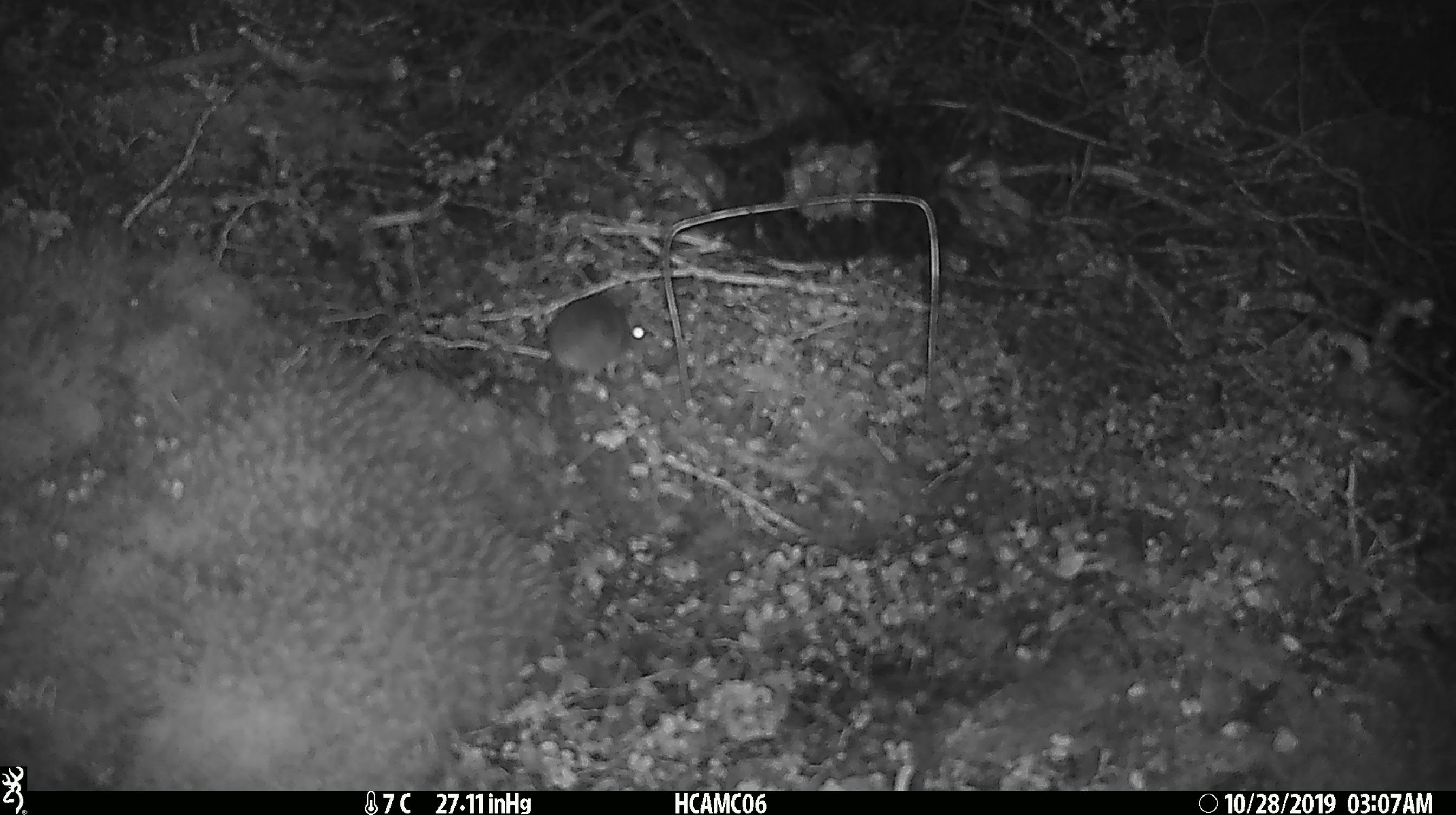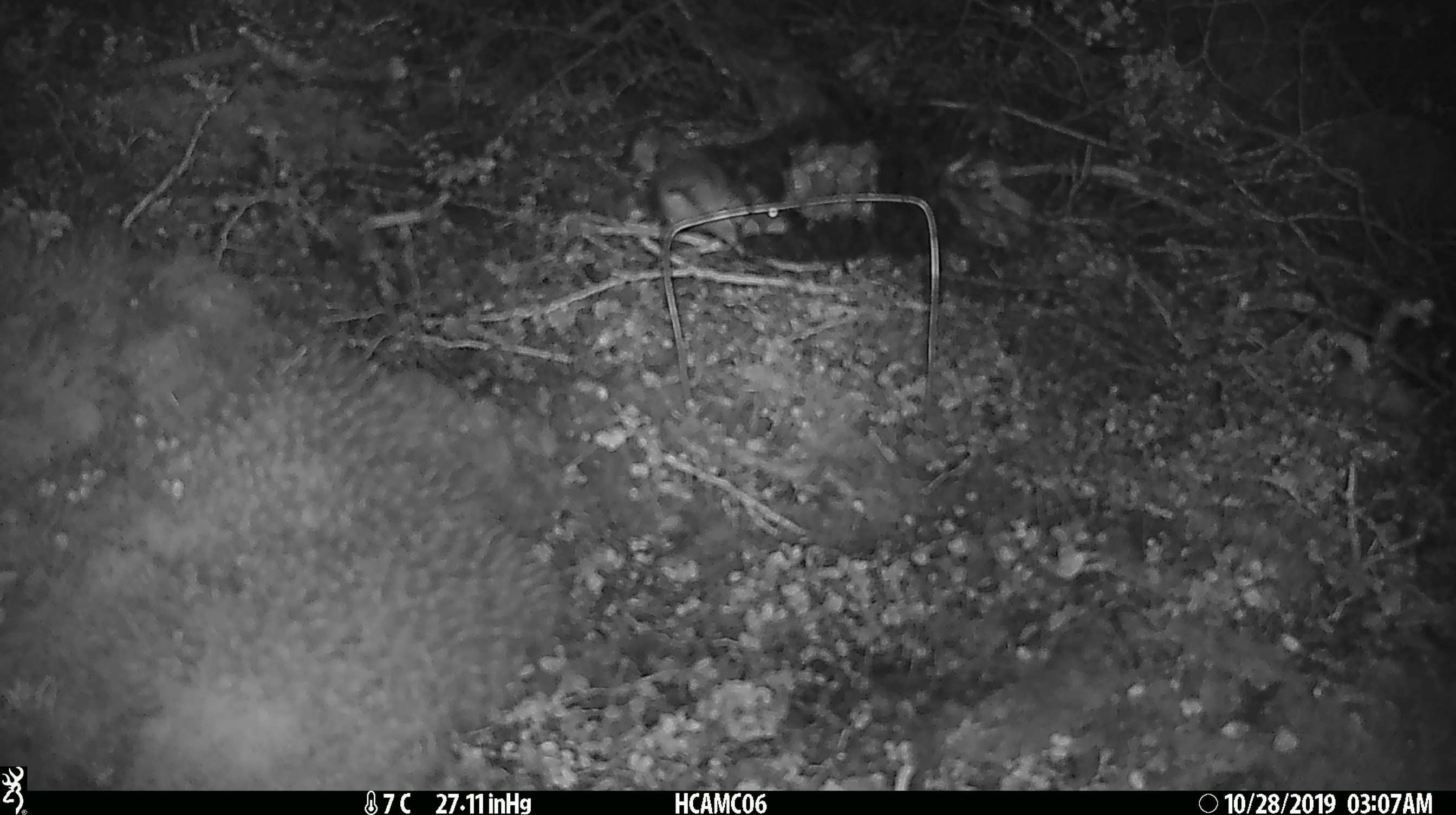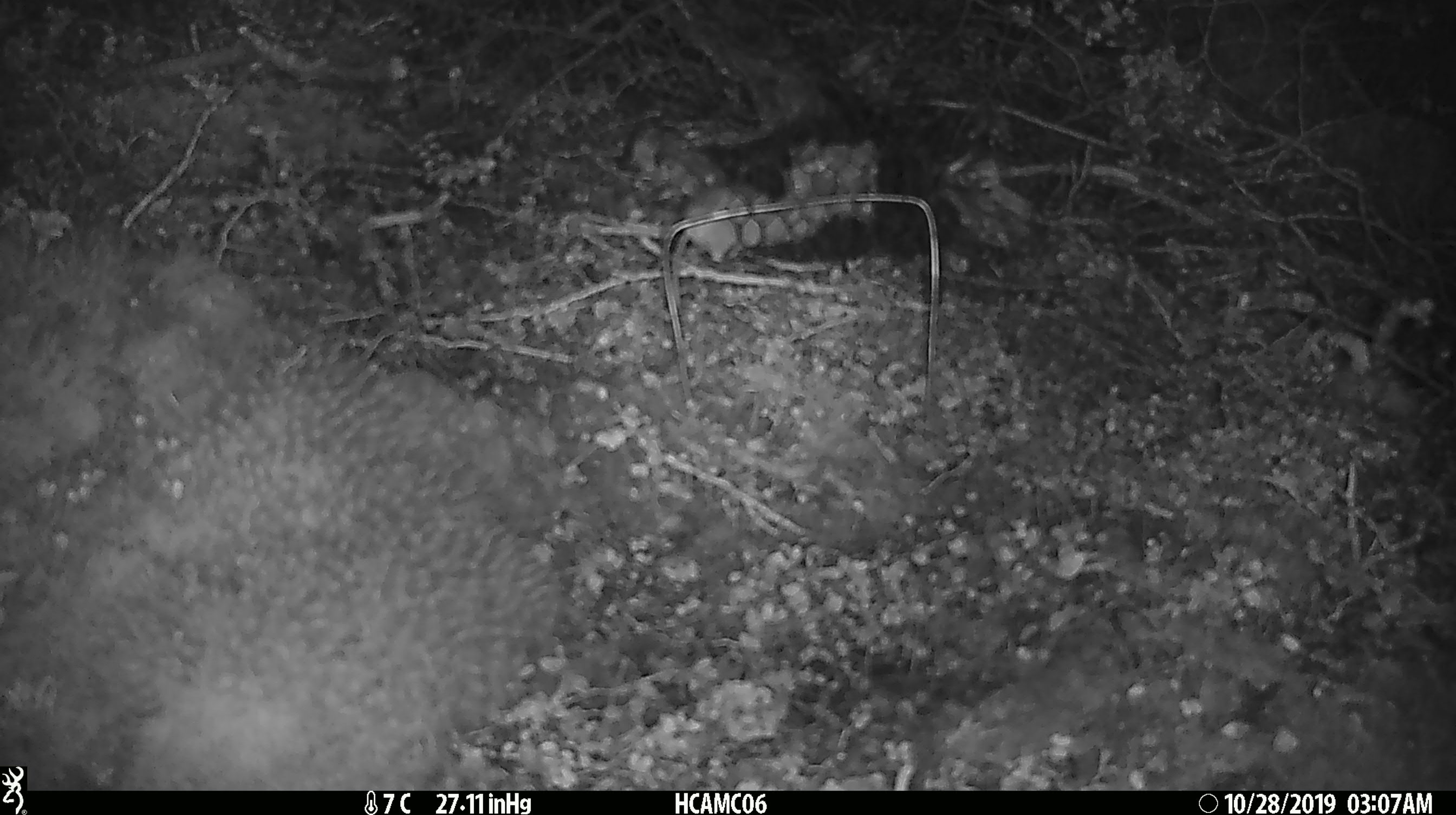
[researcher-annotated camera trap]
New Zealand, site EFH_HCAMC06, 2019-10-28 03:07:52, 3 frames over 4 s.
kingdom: Animalia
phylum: Chordata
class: Mammalia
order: Rodentia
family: Muridae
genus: Mus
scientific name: Mus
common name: mouse